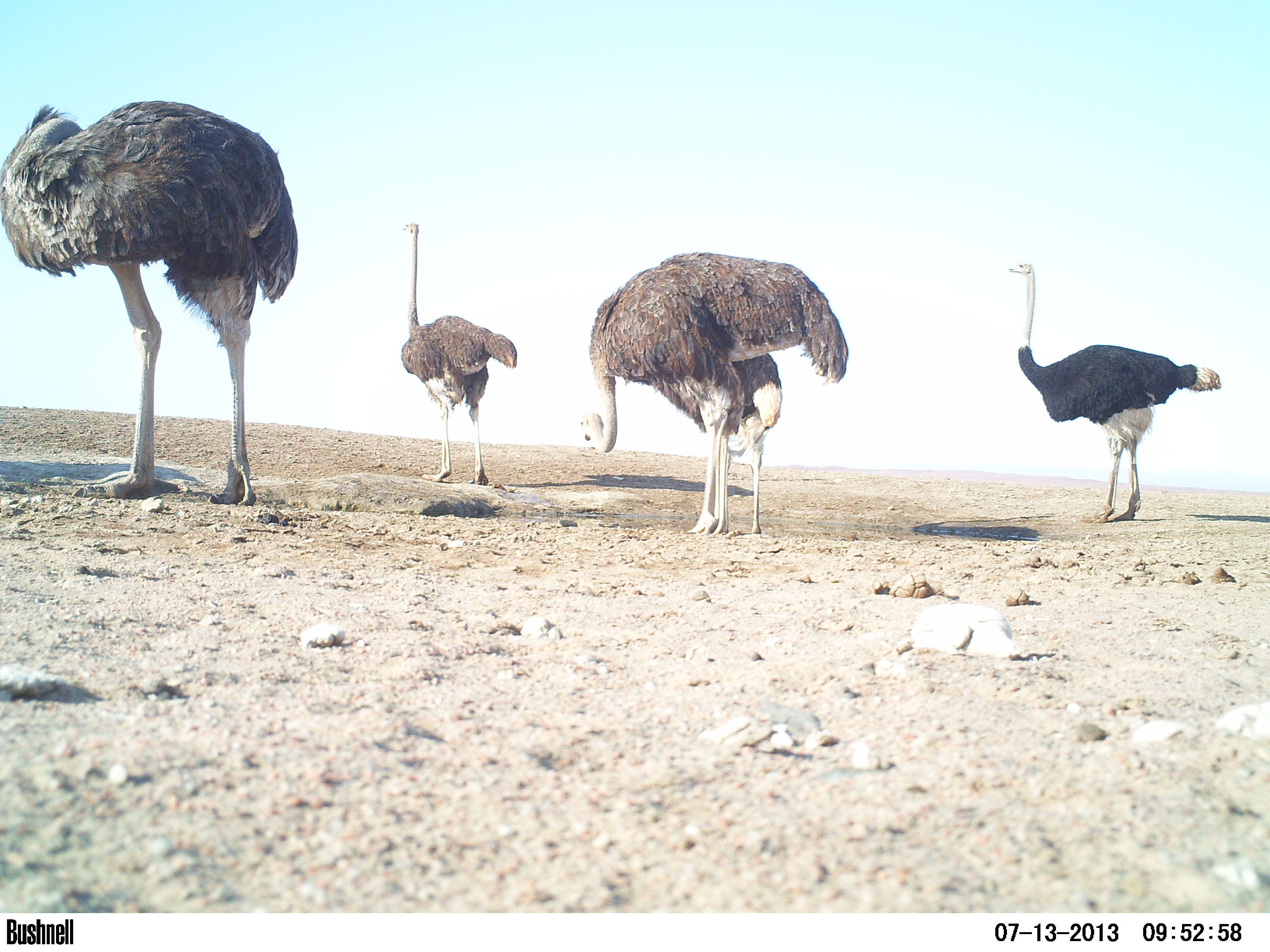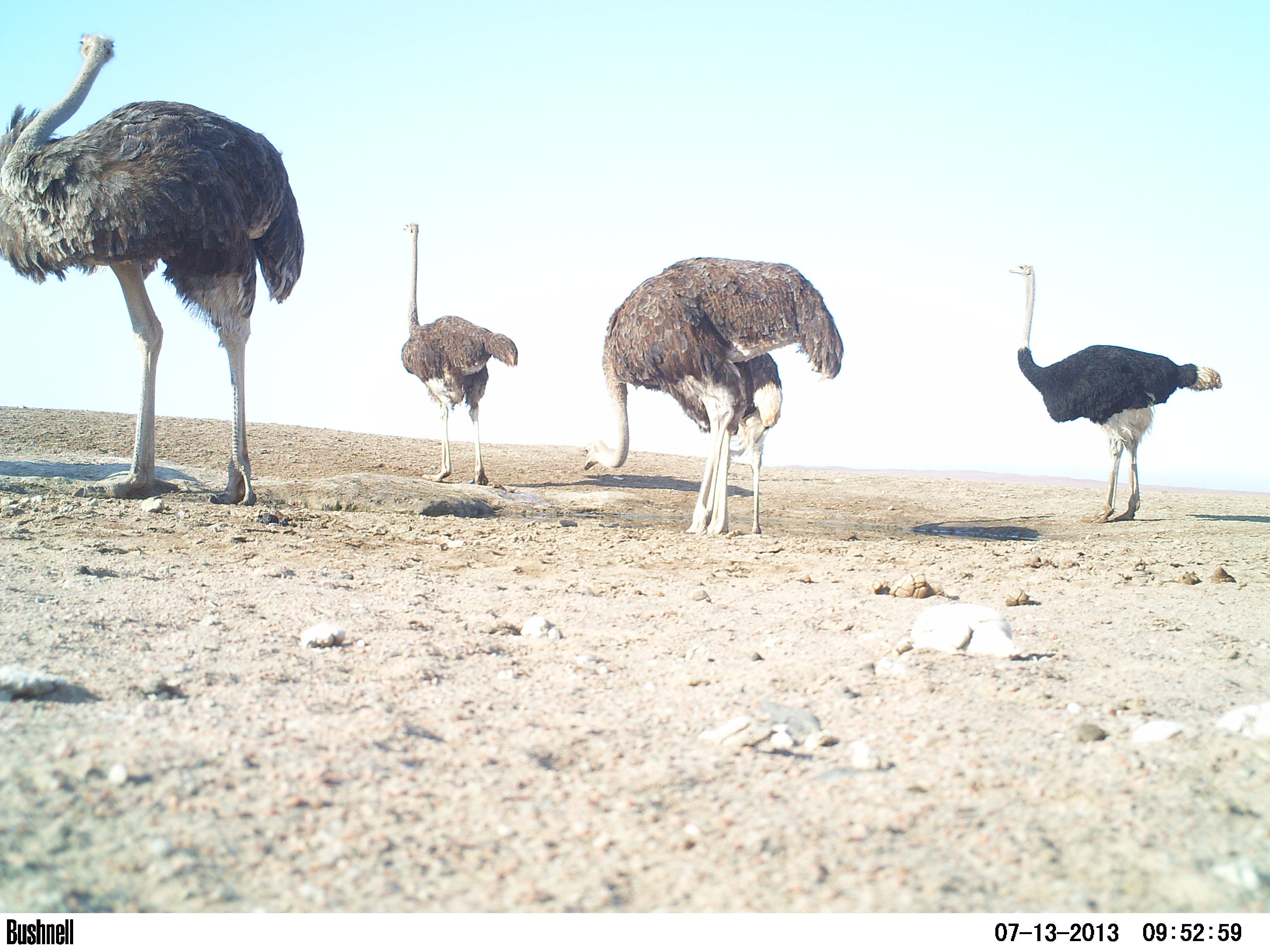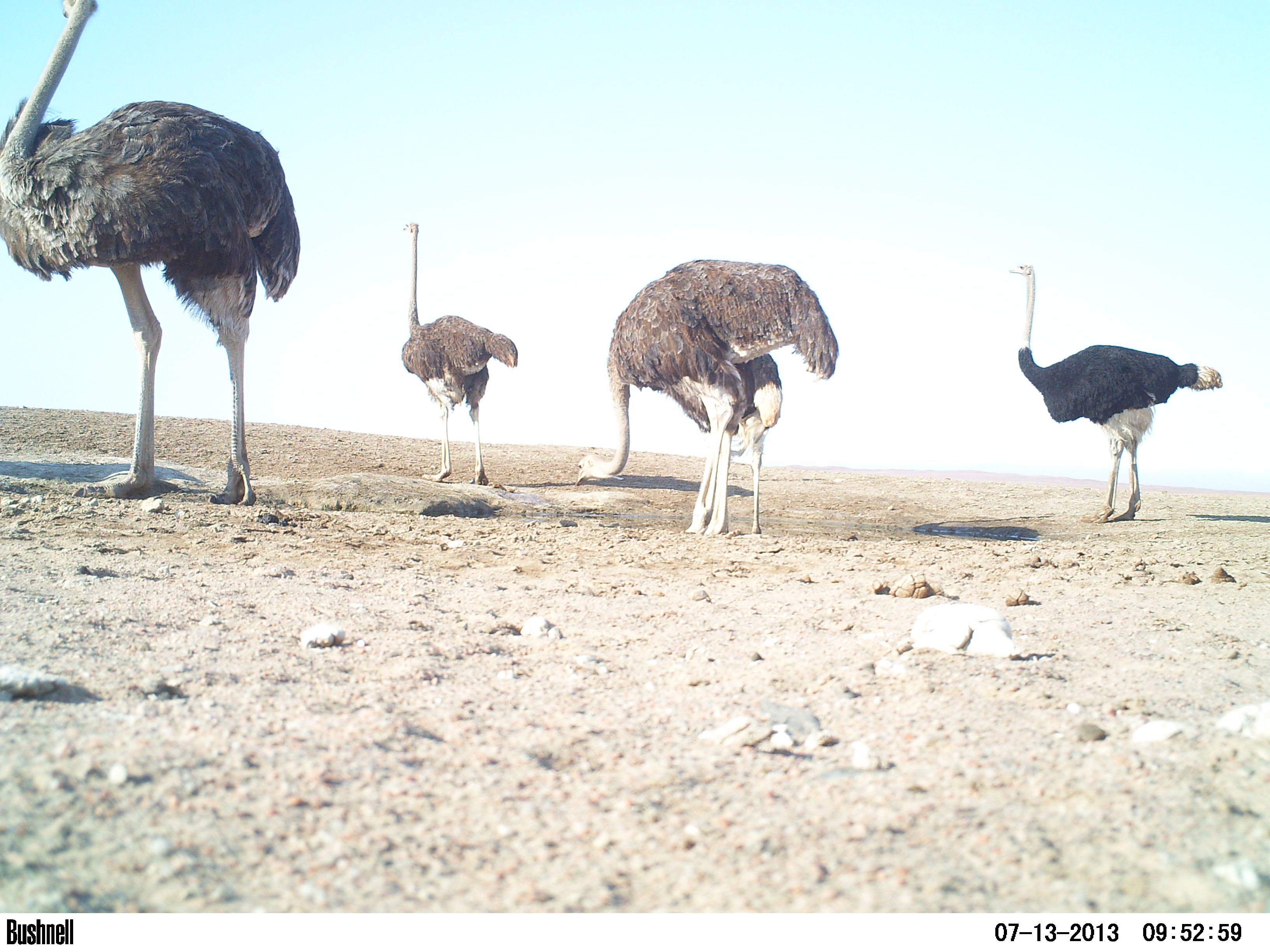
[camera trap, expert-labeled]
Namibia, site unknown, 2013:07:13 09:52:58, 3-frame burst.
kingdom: Animalia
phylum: Chordata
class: Aves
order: Struthioniformes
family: Struthionidae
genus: Struthio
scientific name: Struthio camelus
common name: common ostrich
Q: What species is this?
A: Struthio camelus (common ostrich).